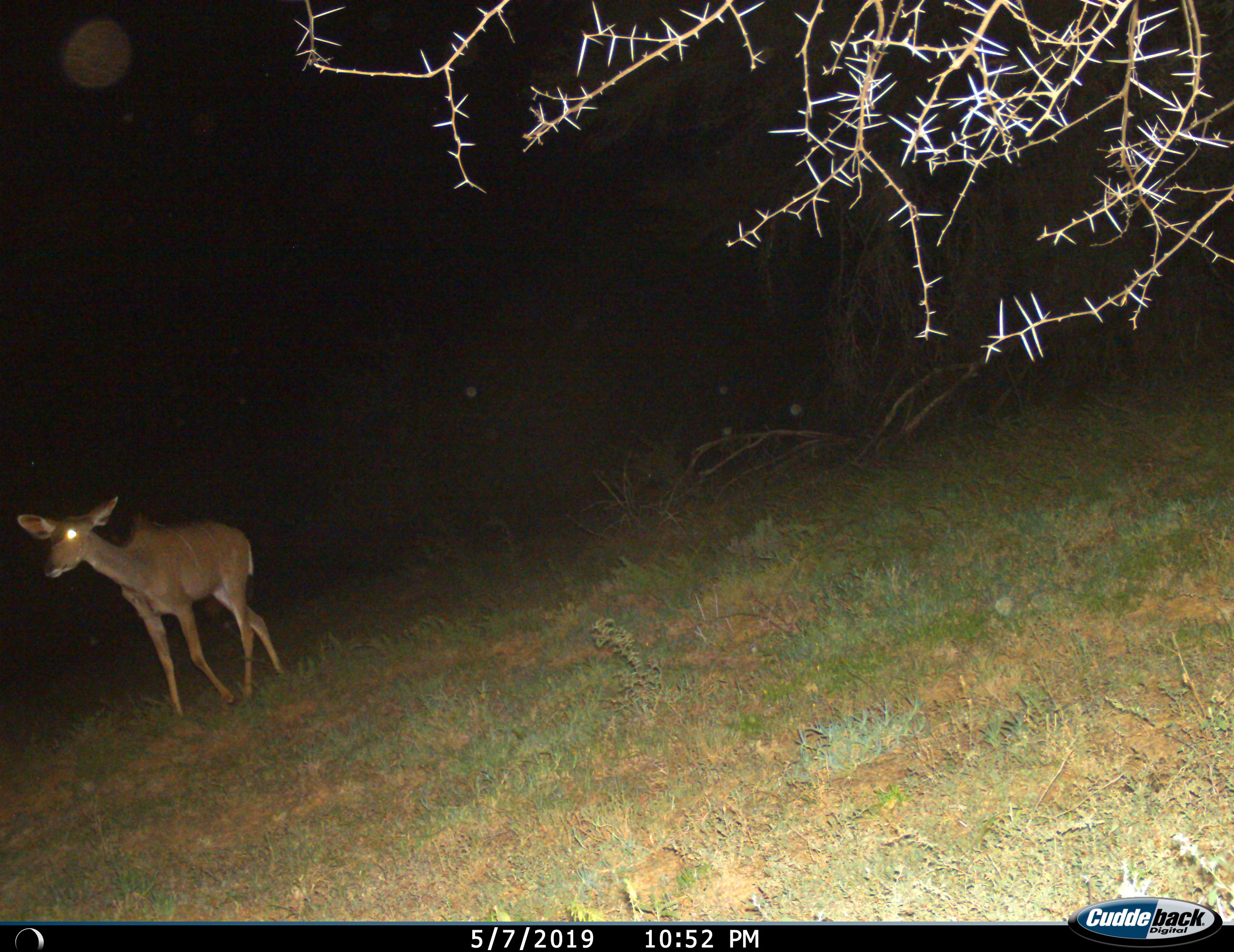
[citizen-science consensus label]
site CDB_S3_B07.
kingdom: Animalia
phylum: Chordata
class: Mammalia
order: Artiodactyla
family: Bovidae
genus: Tragelaphus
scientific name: Tragelaphus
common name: kudu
Kudu (Tragelaphus), count 1. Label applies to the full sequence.